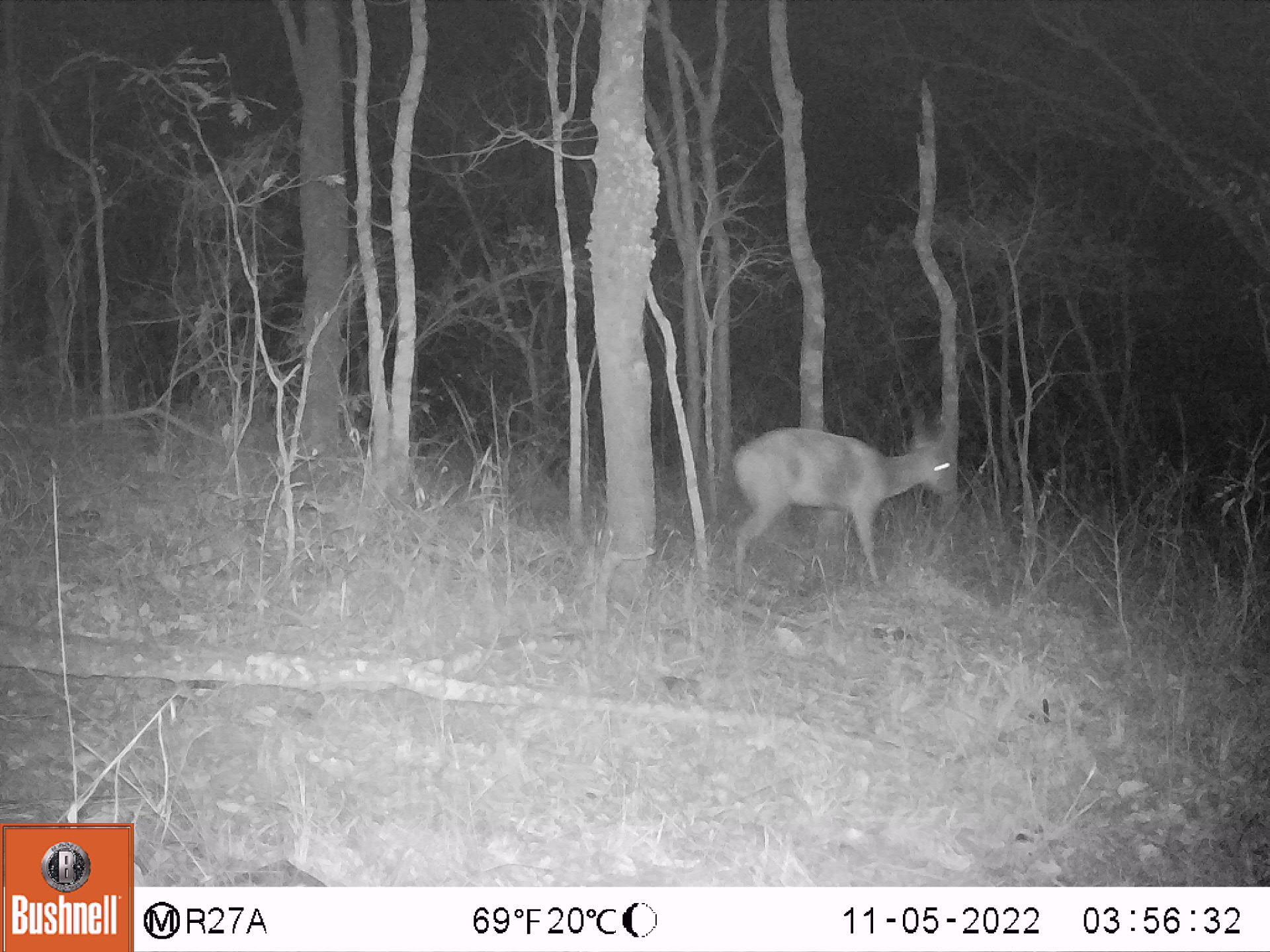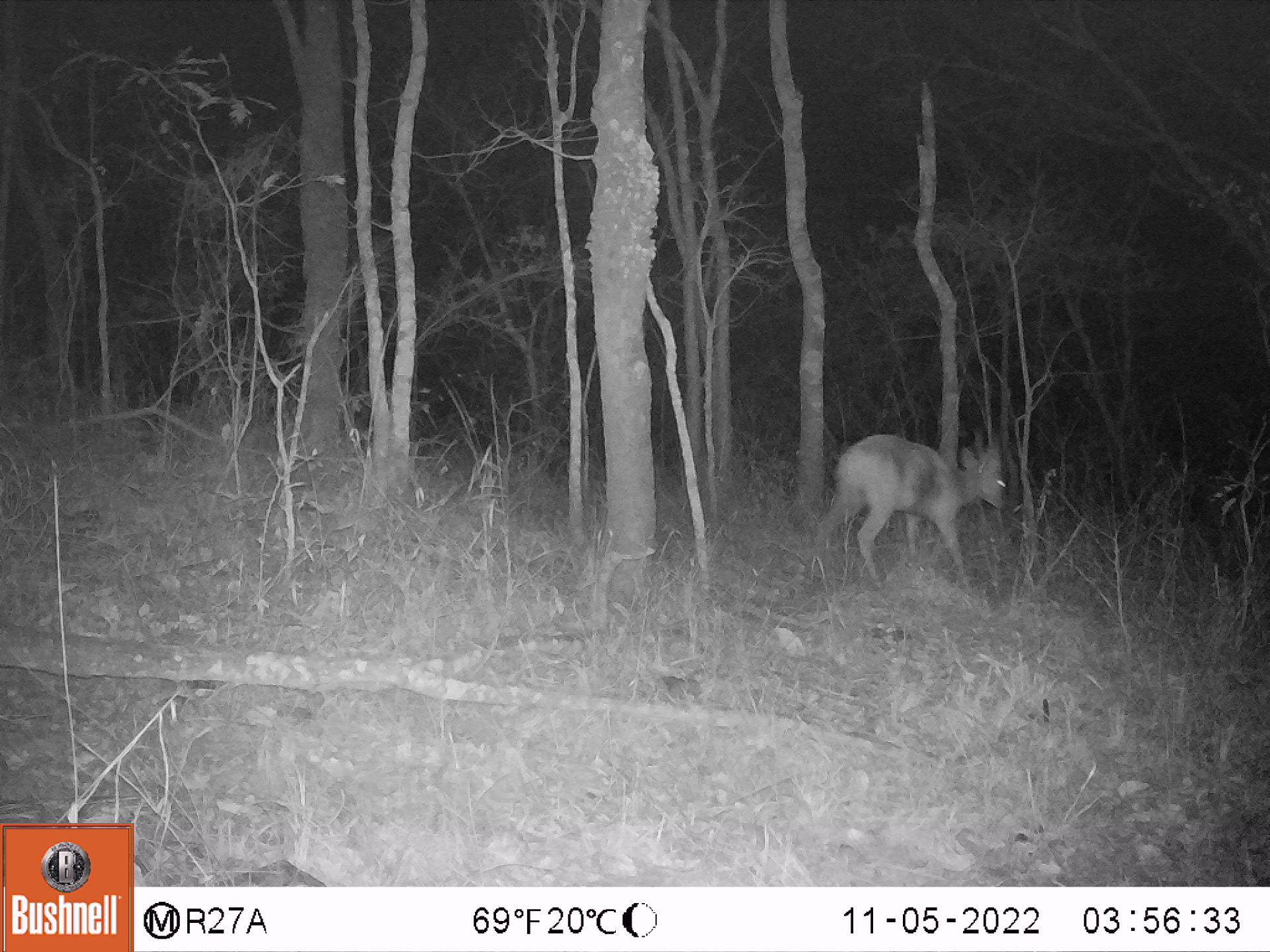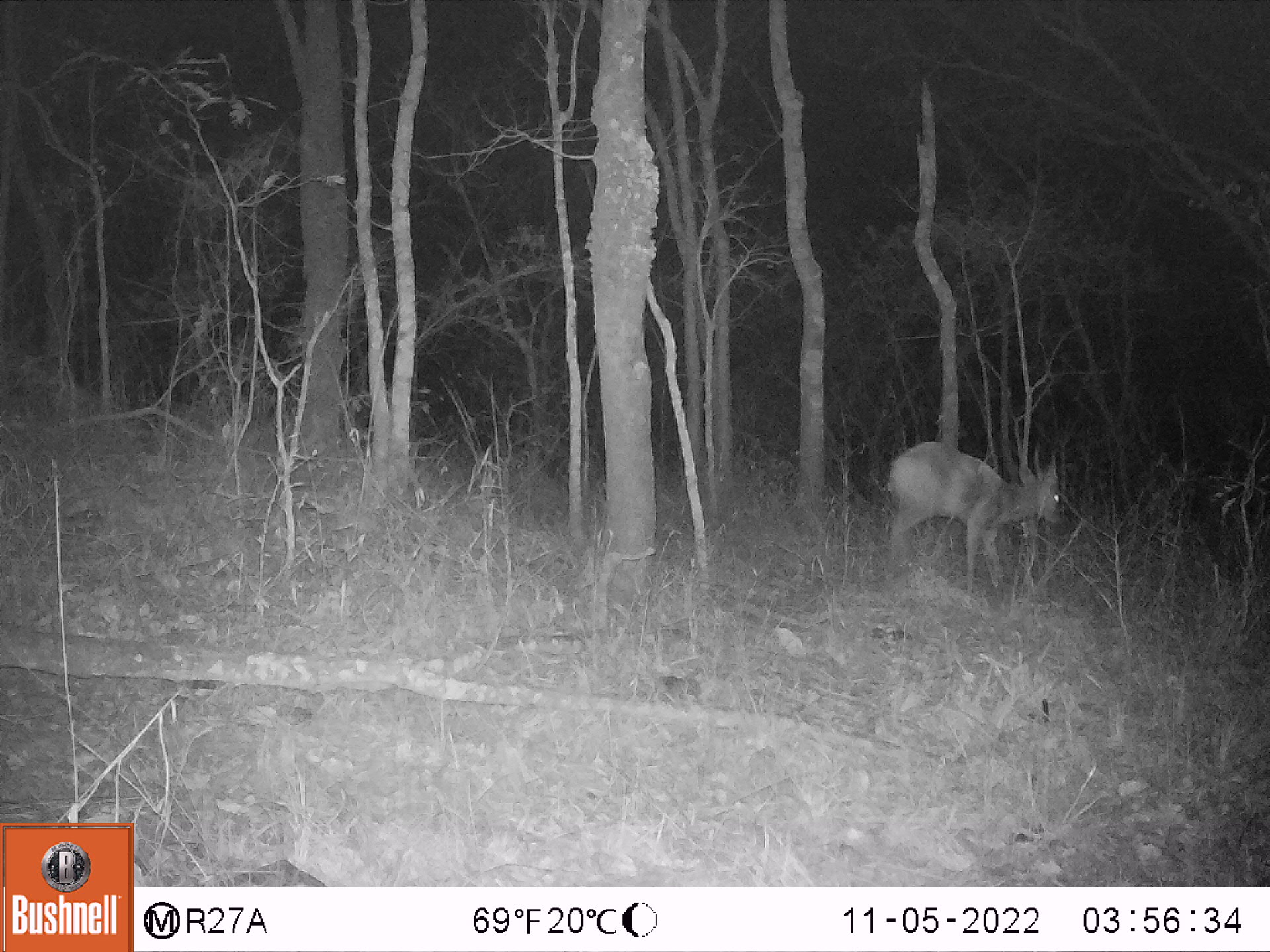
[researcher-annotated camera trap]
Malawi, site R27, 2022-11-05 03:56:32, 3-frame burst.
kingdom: Animalia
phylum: Chordata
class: Mammalia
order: Artiodactyla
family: Bovidae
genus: Tragelaphus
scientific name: Tragelaphus sylvaticus sylvaticus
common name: cape bushbuck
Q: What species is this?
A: Cape bushbuck (Tragelaphus sylvaticus sylvaticus).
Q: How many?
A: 1.